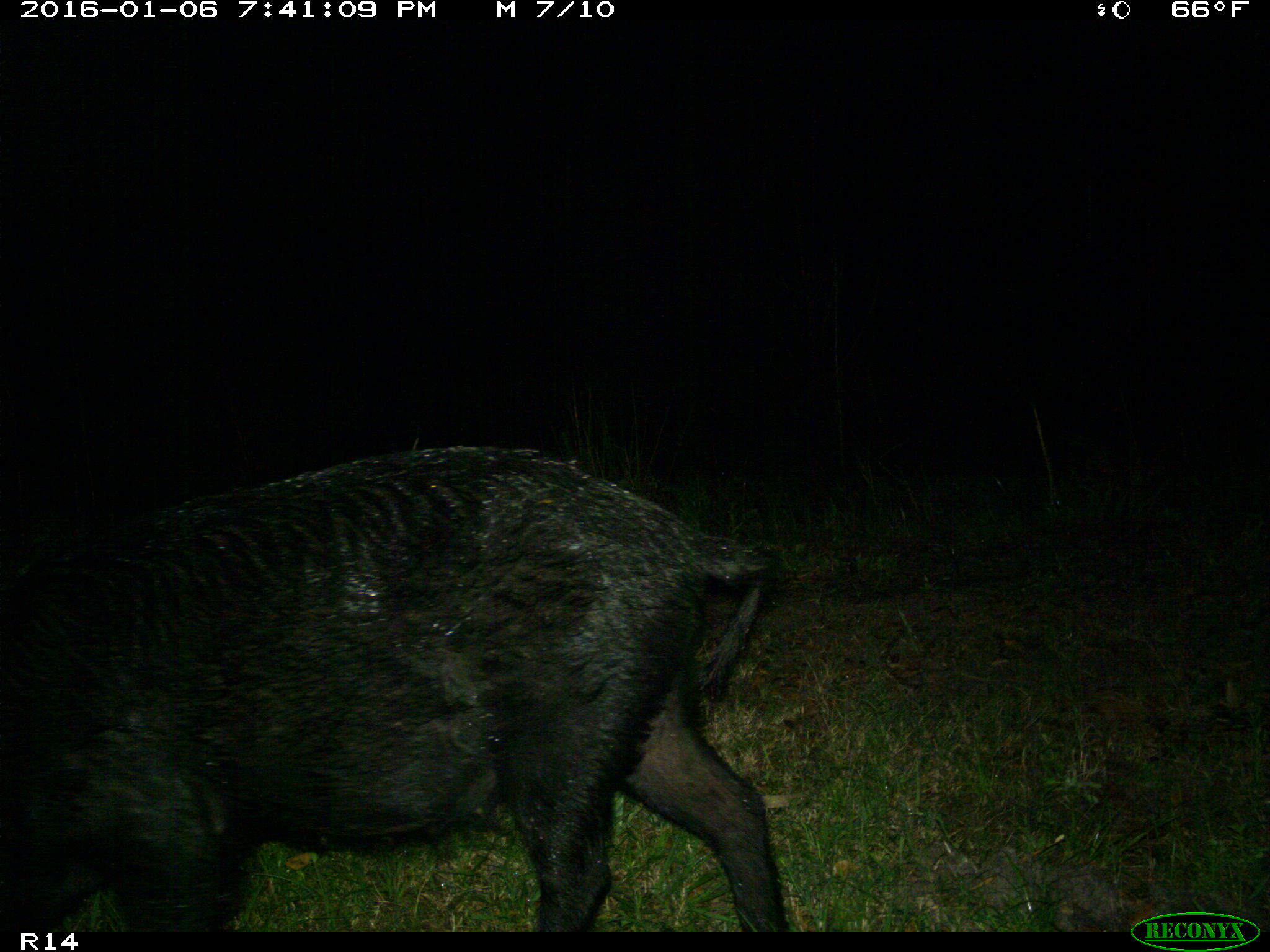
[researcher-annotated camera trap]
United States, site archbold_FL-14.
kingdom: Animalia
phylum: Chordata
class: Mammalia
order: Artiodactyla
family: Suidae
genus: Sus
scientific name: Sus scrofa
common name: wild boar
Sus scrofa (wild boar).